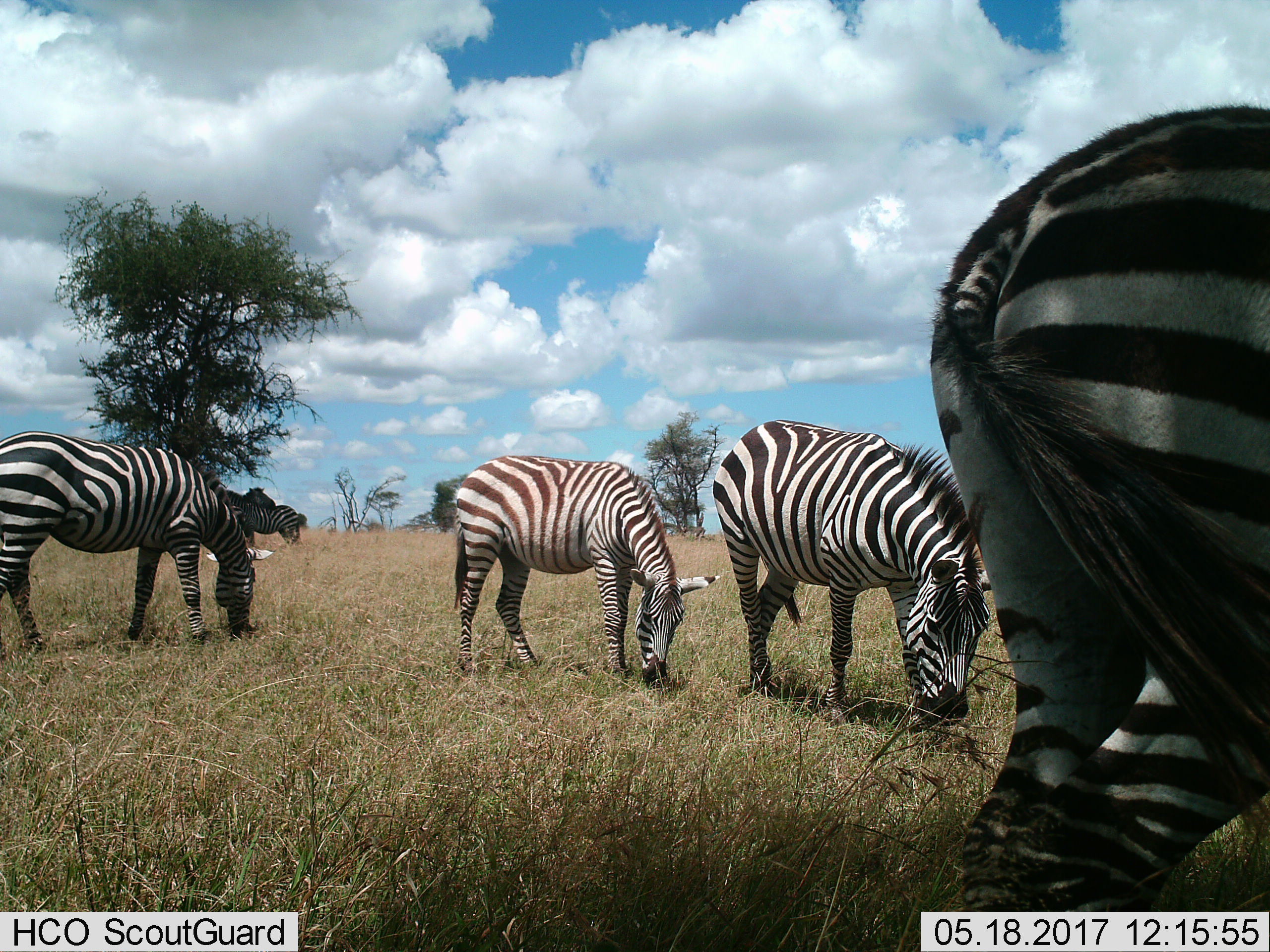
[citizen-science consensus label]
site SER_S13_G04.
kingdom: Animalia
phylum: Chordata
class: Mammalia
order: Perissodactyla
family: Equidae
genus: Equus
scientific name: Equus quagga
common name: plains zebra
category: zebraplains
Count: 6.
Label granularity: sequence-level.